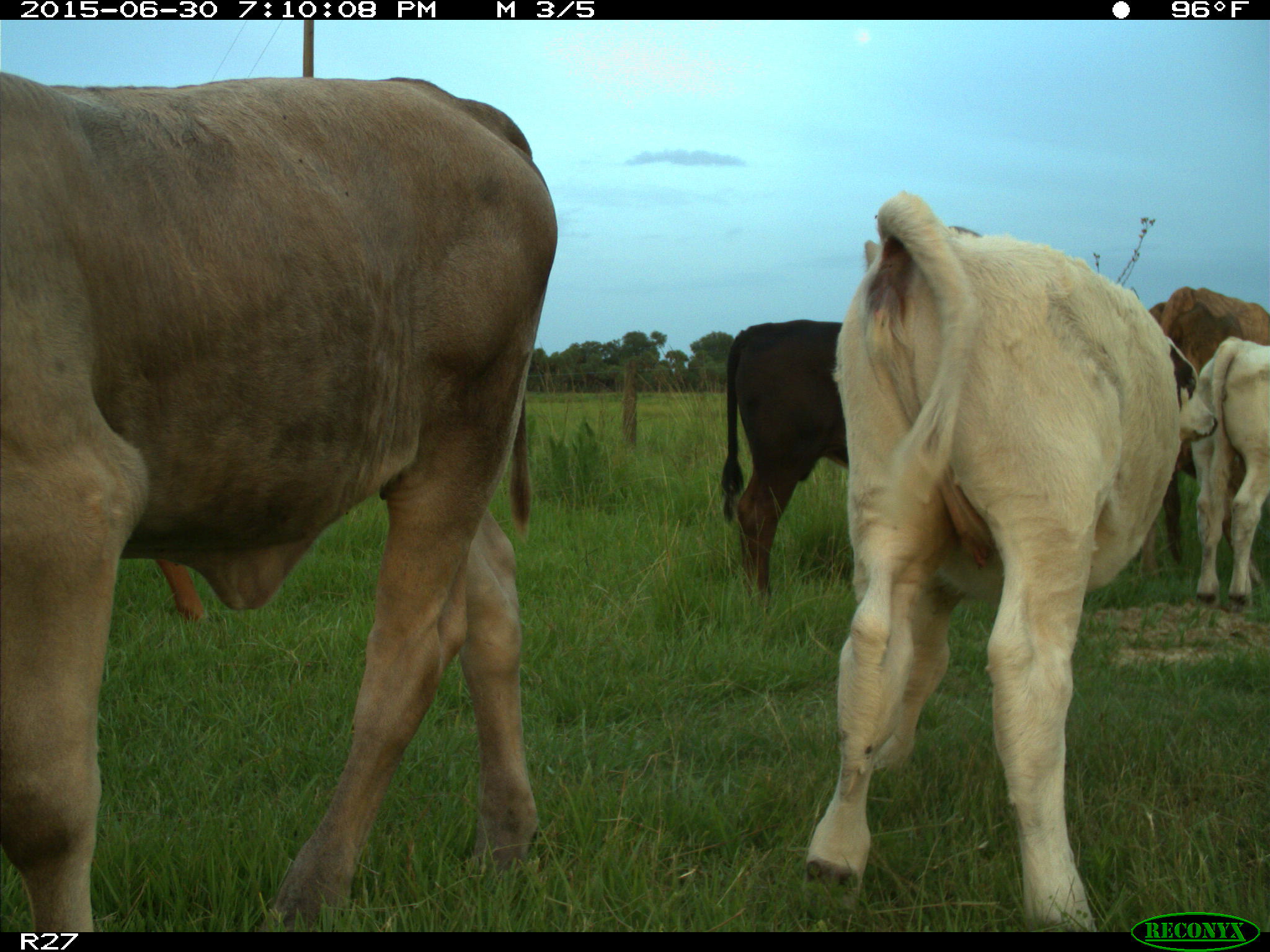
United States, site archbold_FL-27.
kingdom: Animalia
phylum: Chordata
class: Mammalia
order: Artiodactyla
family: Bovidae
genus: Bos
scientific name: Bos taurus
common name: domestic cow